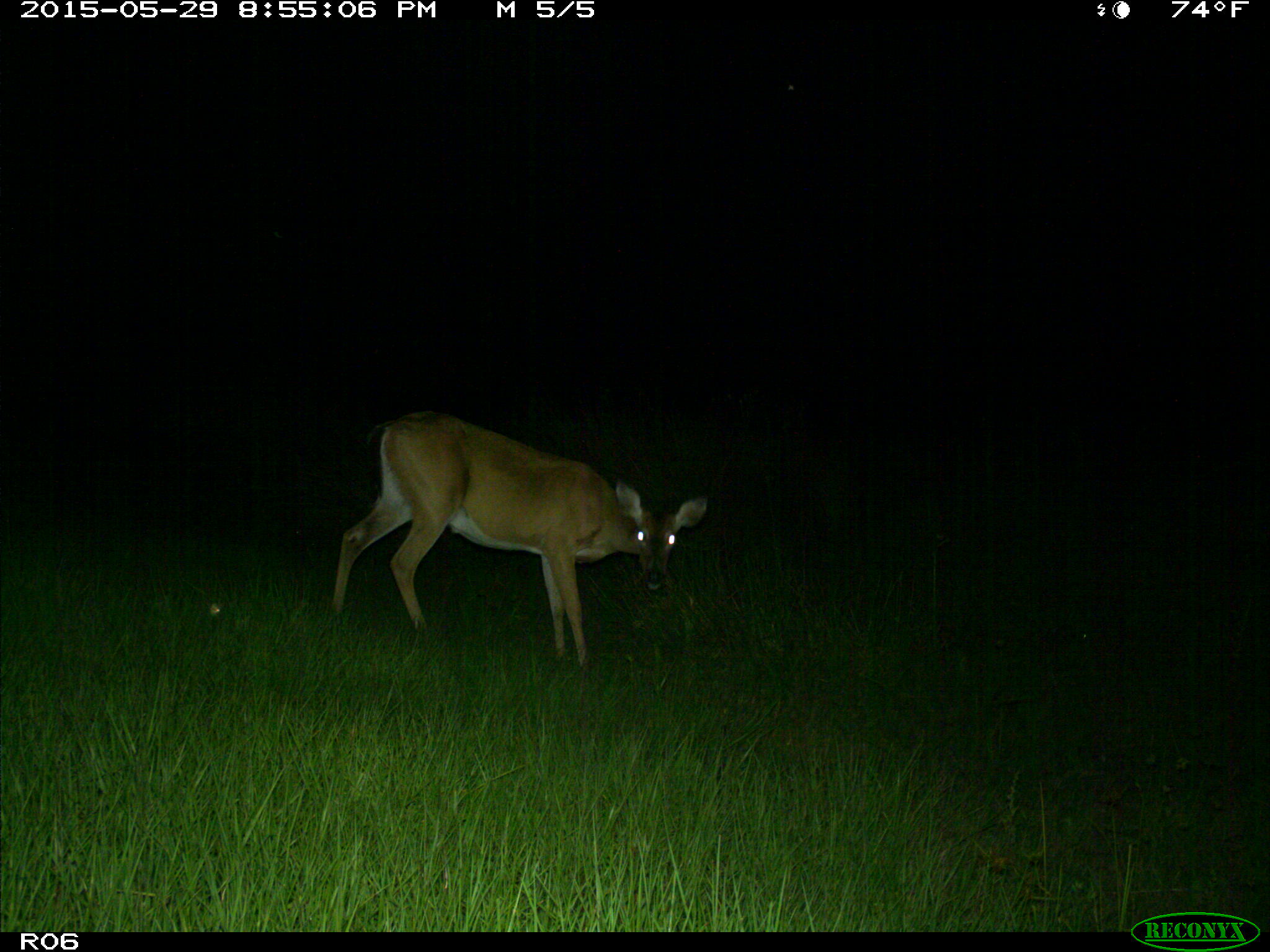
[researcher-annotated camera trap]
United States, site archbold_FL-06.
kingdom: Animalia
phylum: Chordata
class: Mammalia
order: Artiodactyla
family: Cervidae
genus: Odocoileus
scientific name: Odocoileus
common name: deer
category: unidentified deer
Unidentified deer (deer) (Odocoileus).